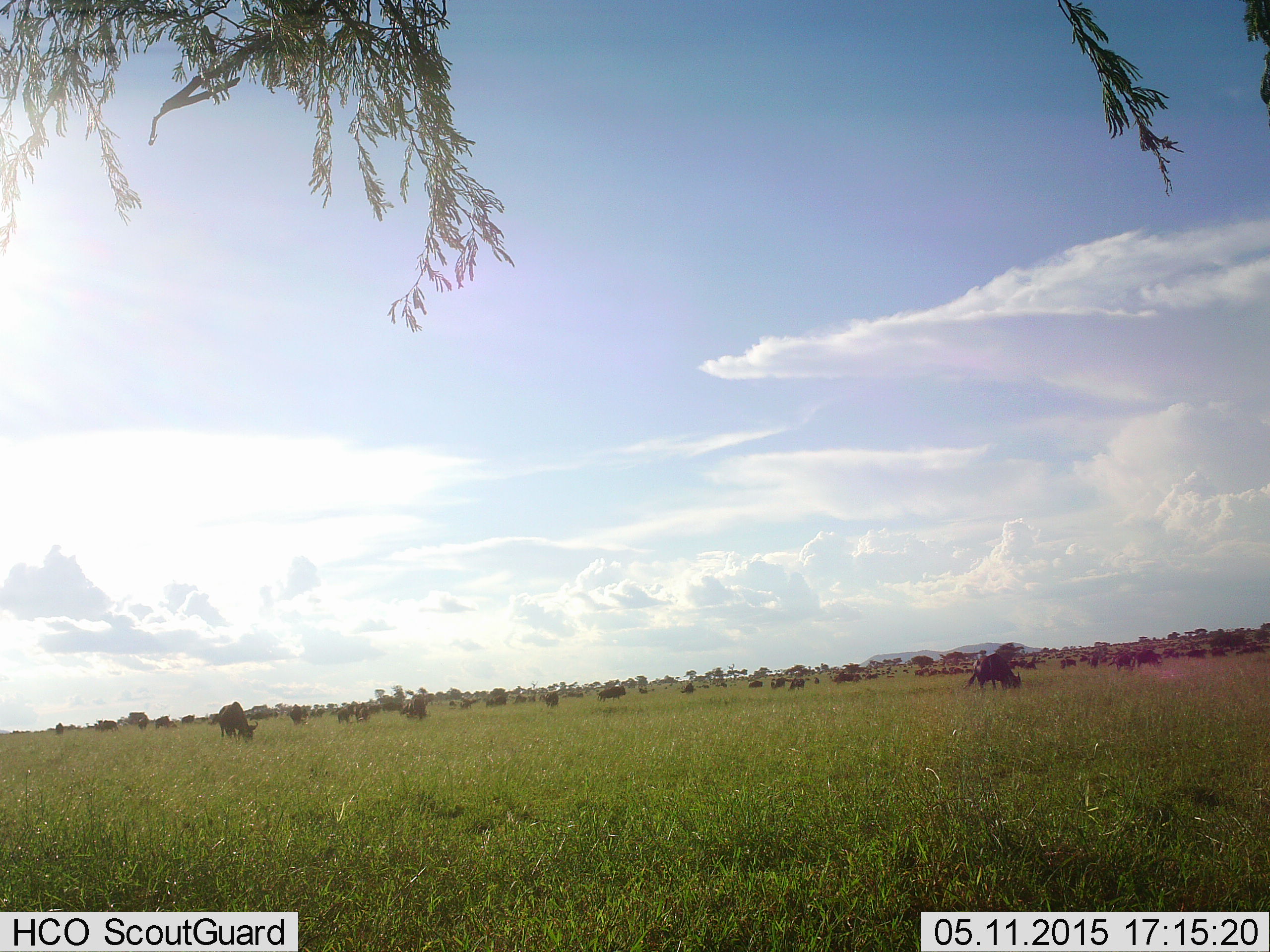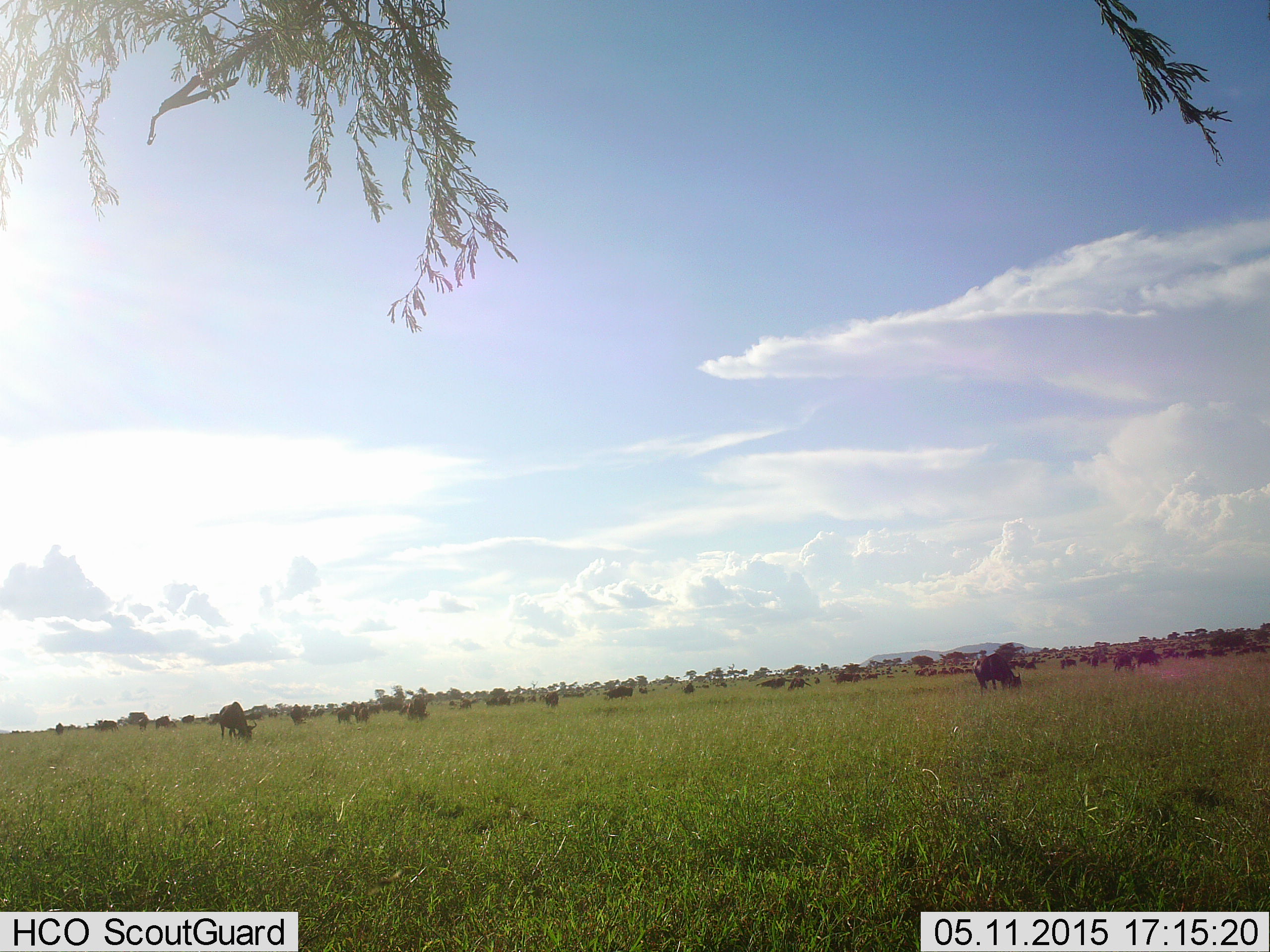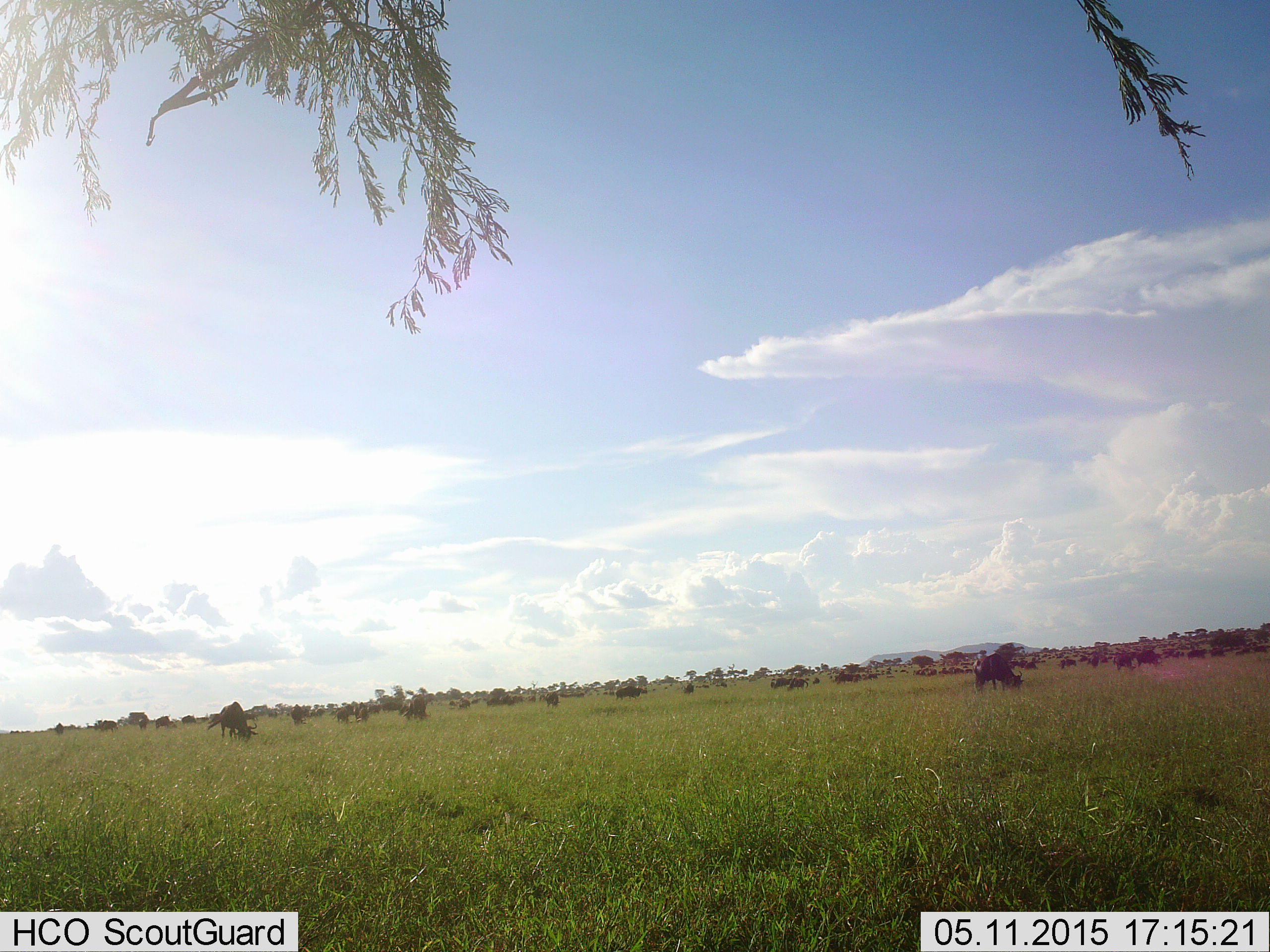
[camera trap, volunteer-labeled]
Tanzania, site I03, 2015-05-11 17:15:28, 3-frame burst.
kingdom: Animalia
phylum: Chordata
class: Mammalia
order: Artiodactyla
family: Bovidae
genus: Connochaetes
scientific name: Connochaetes taurinus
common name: blue wildebeest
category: wildebeest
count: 11-50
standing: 50%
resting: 0%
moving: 60%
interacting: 0%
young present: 0%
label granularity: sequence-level